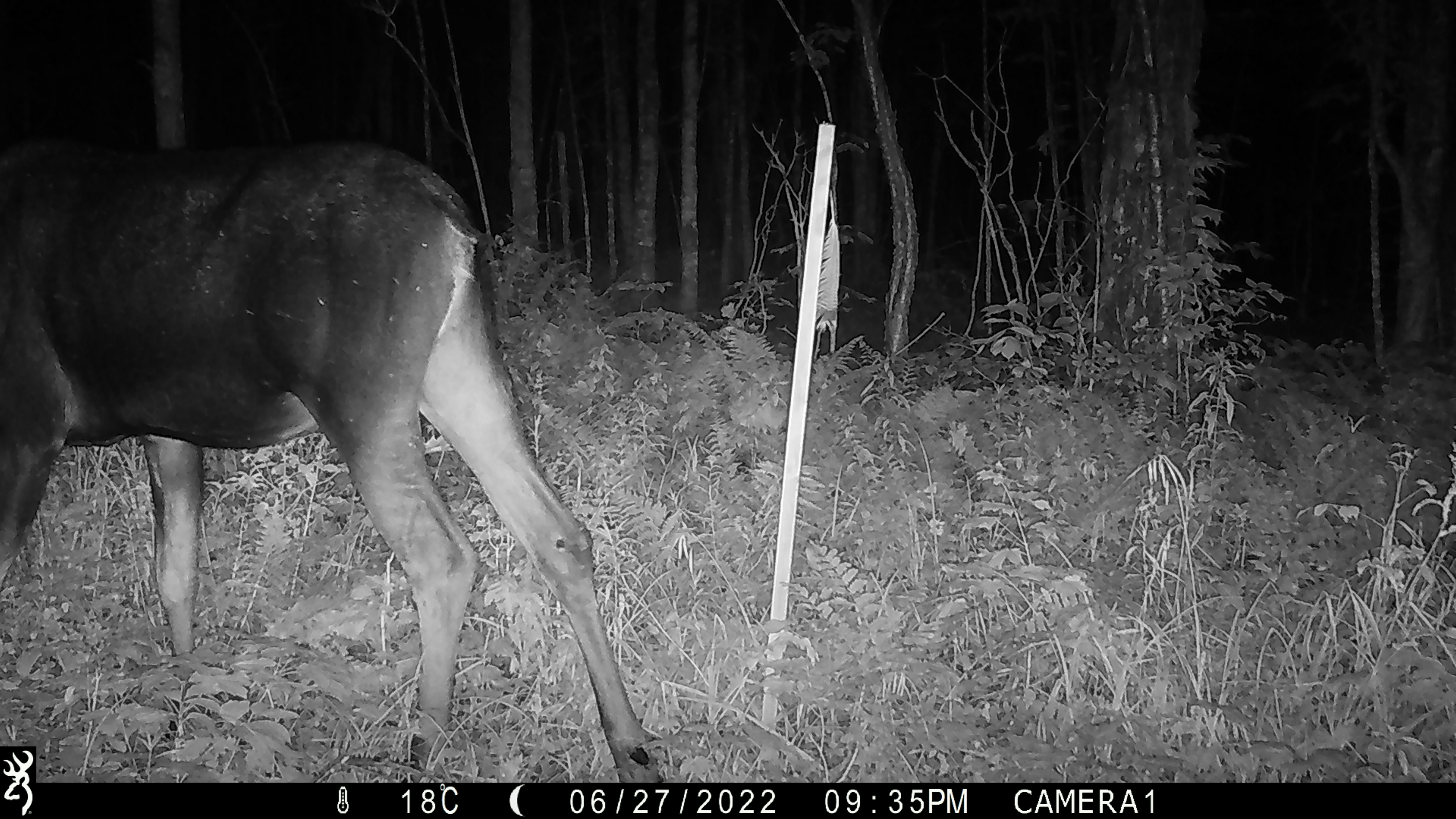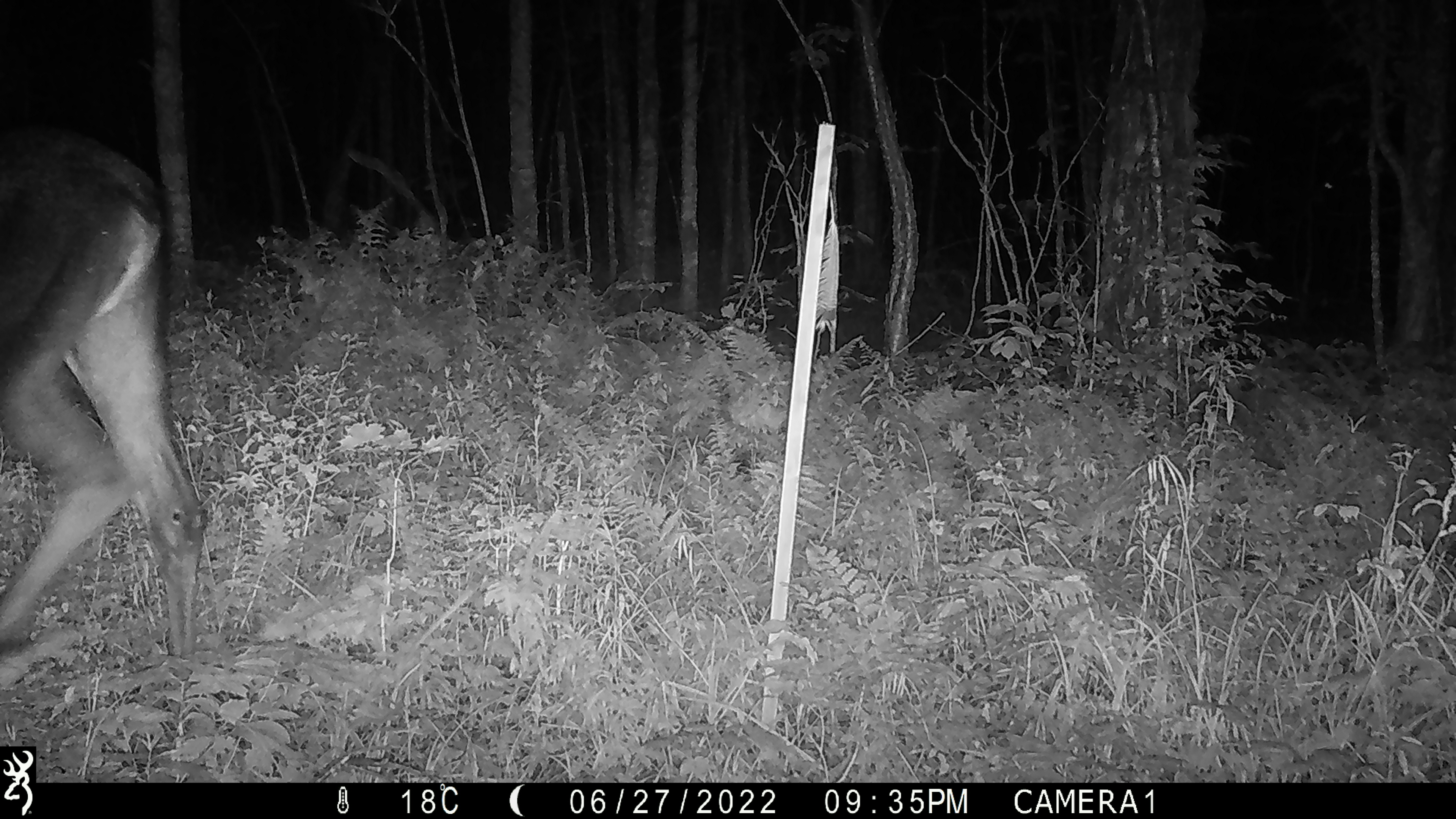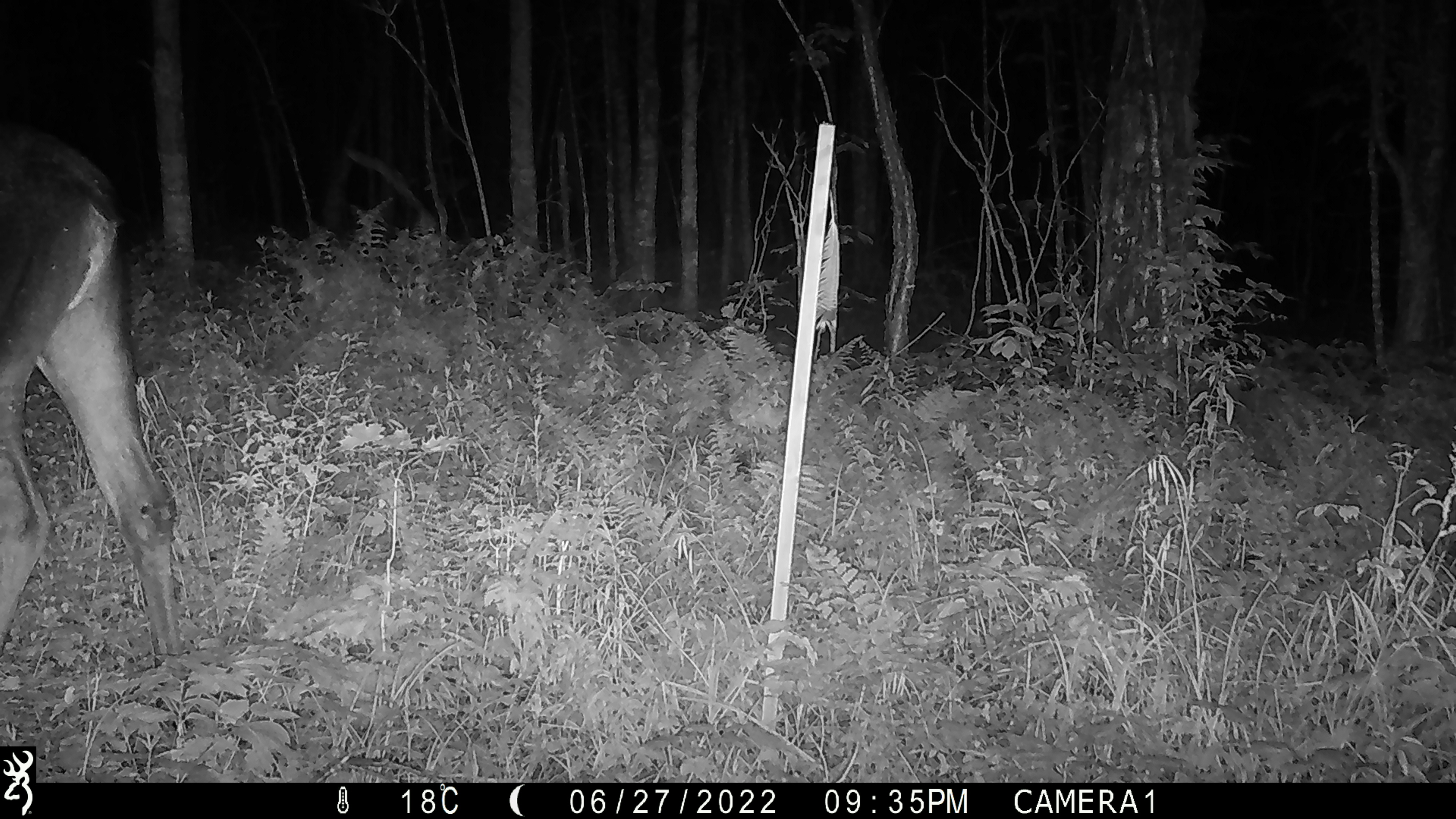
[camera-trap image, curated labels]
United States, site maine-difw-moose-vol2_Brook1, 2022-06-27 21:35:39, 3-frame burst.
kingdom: Animalia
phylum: Chordata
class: Mammalia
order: Artiodactyla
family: Cervidae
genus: Alces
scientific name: Alces alces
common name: moose